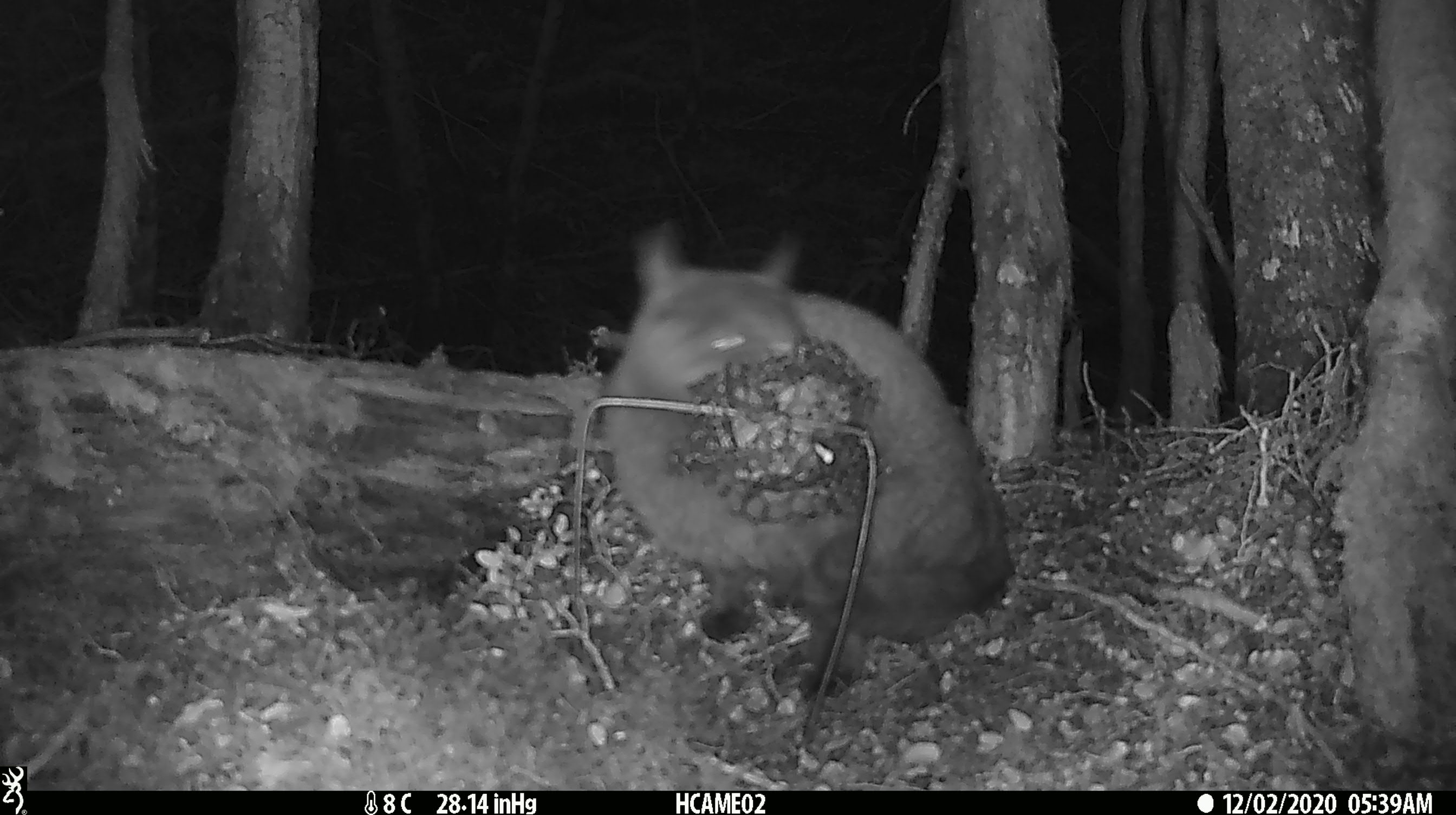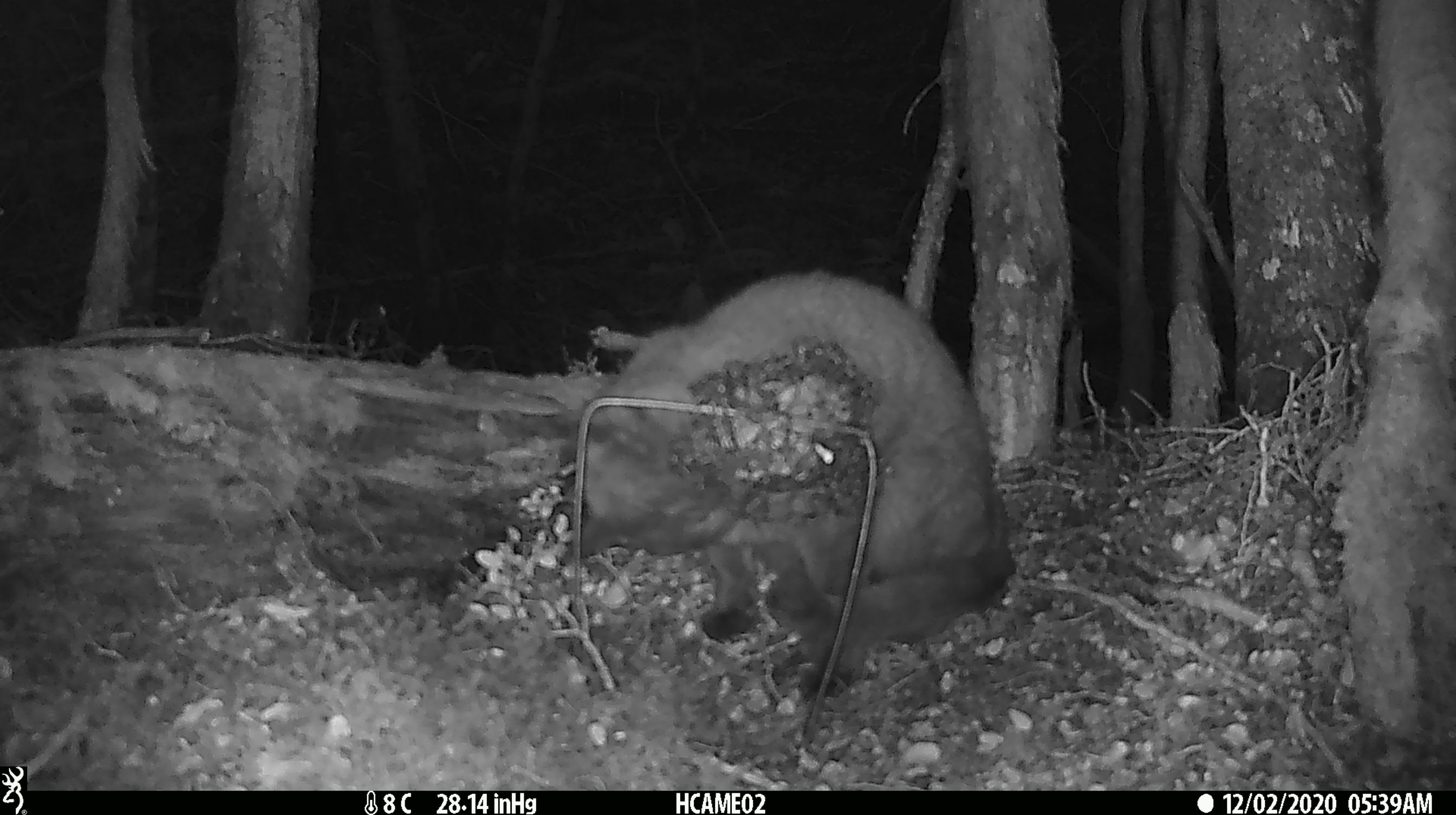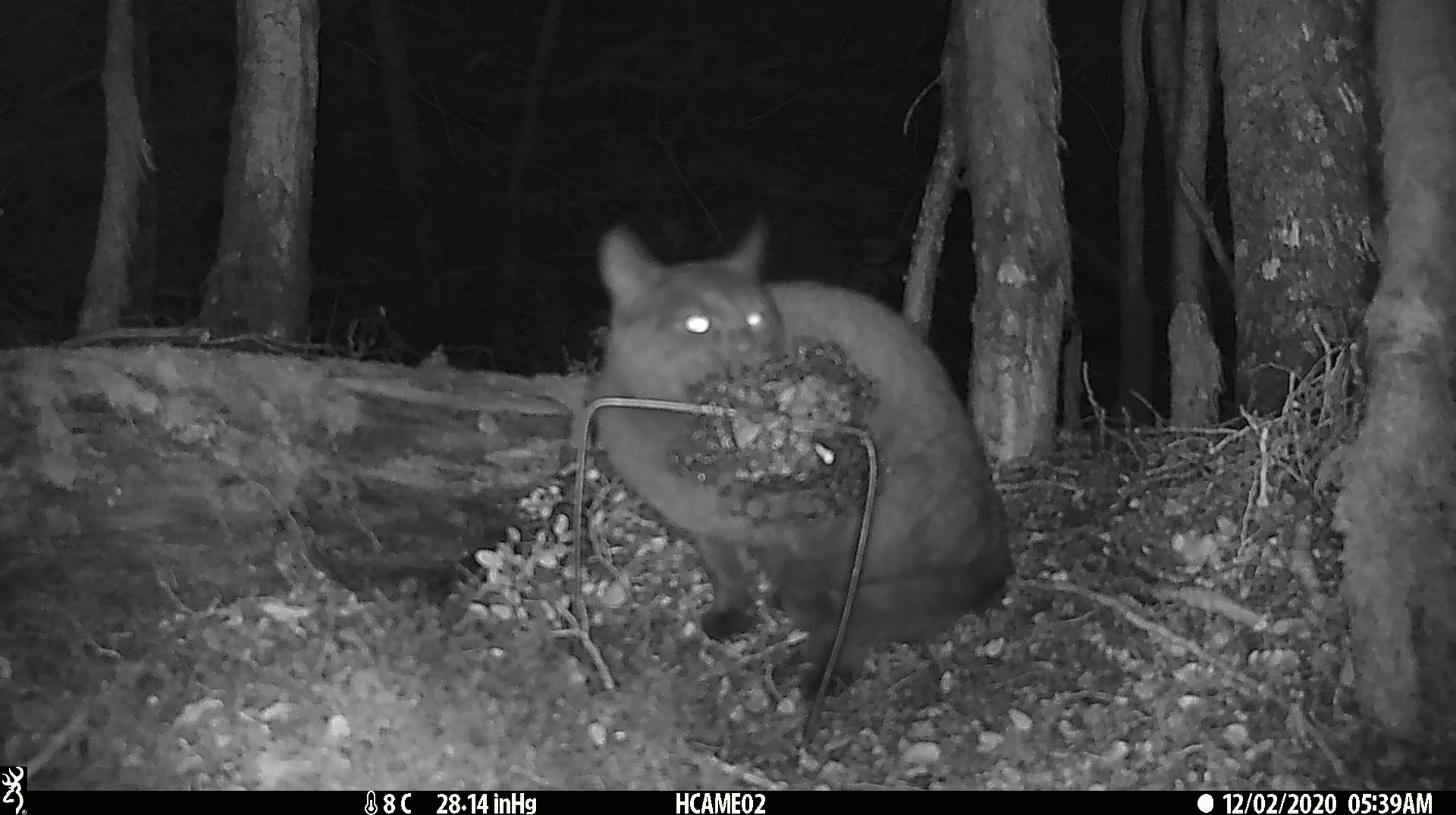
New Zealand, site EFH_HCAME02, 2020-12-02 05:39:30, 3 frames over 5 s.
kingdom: Animalia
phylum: Chordata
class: Mammalia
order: Carnivora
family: Felidae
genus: Felis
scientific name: Felis catus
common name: domestic cat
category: cat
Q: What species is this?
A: Cat (domestic cat) (Felis catus).